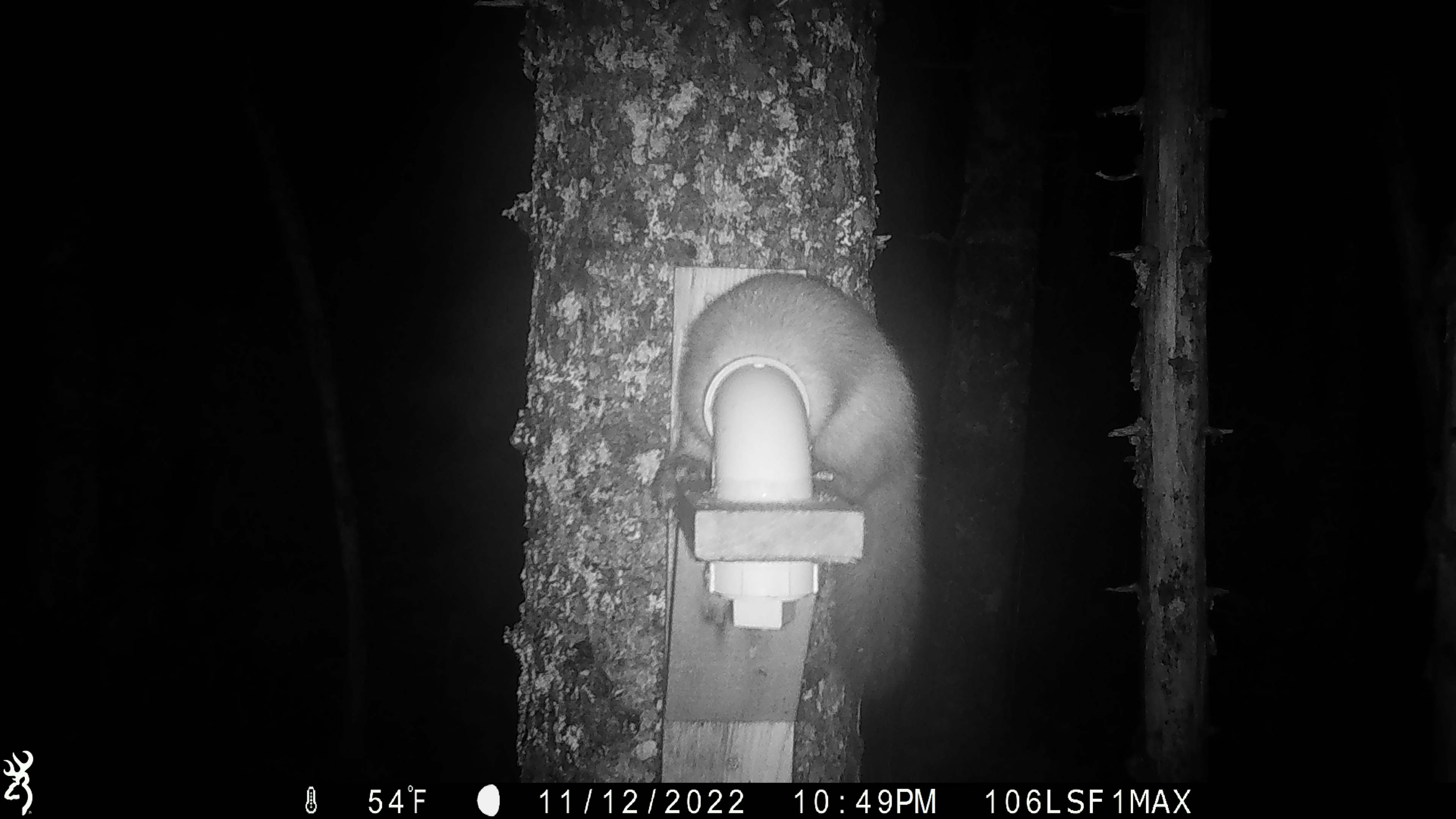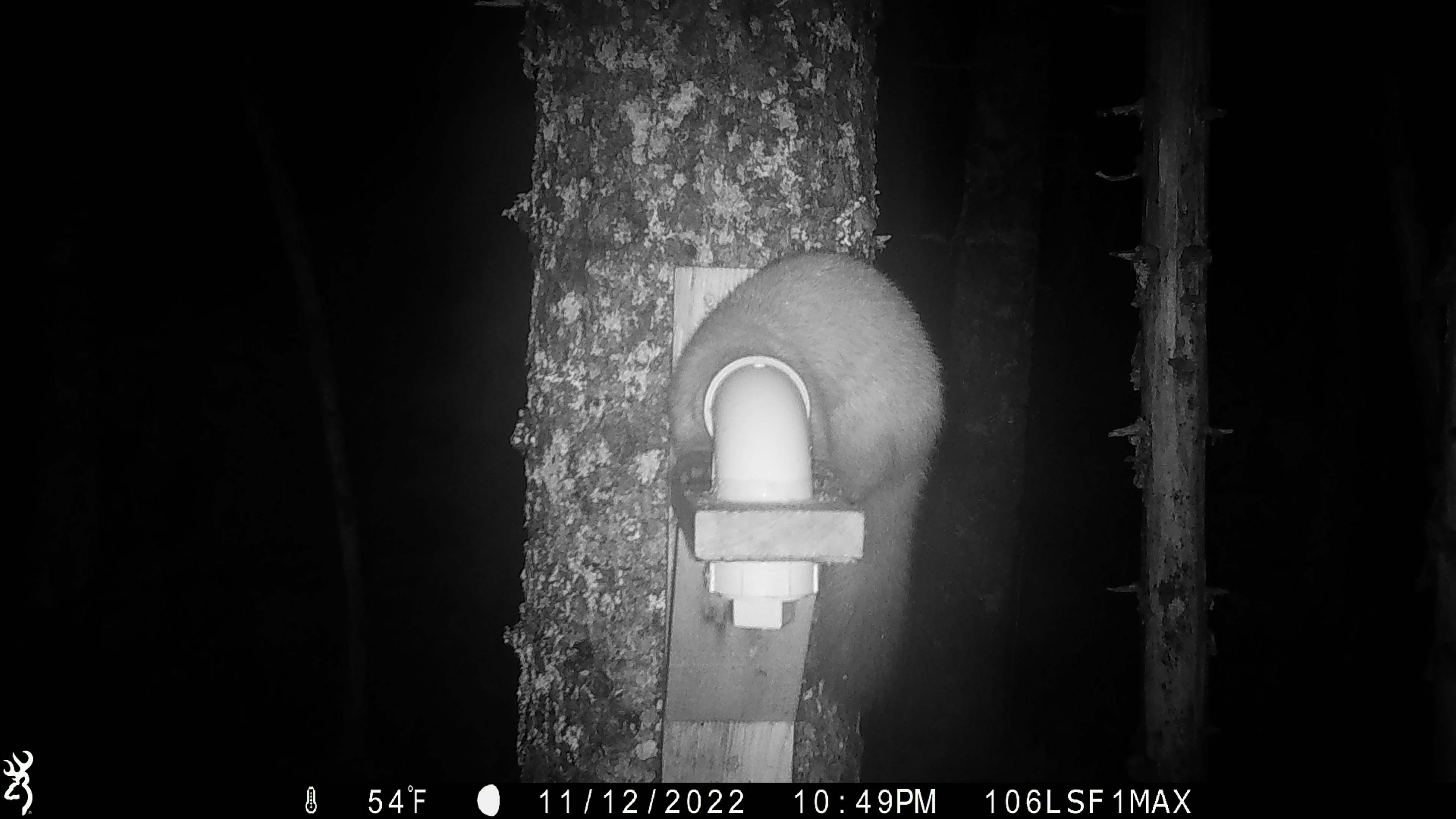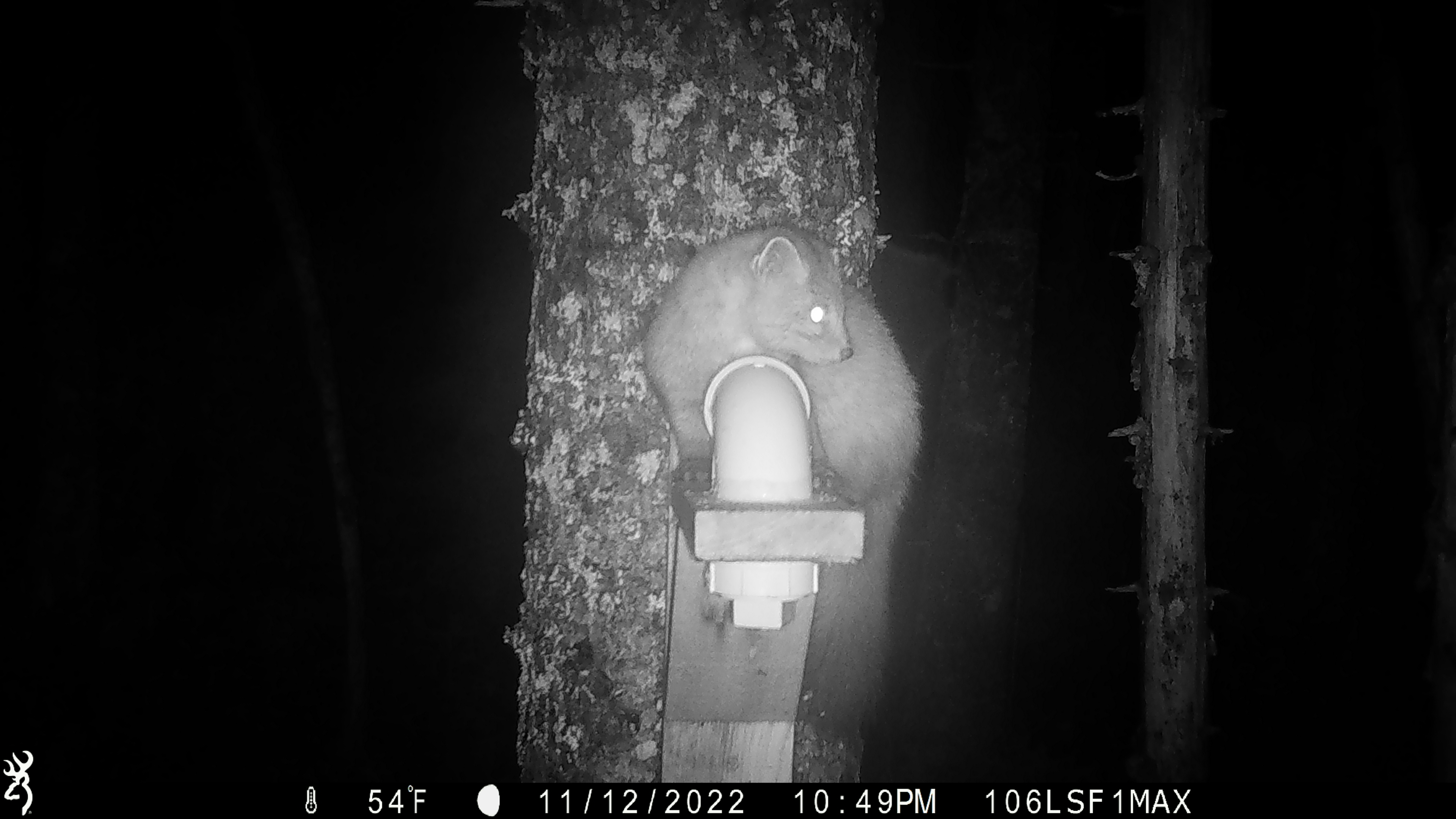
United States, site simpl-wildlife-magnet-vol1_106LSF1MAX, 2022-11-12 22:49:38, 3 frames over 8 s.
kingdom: Animalia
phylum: Chordata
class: Mammalia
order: Carnivora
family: Mustelidae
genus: Martes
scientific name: Martes americana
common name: american marten